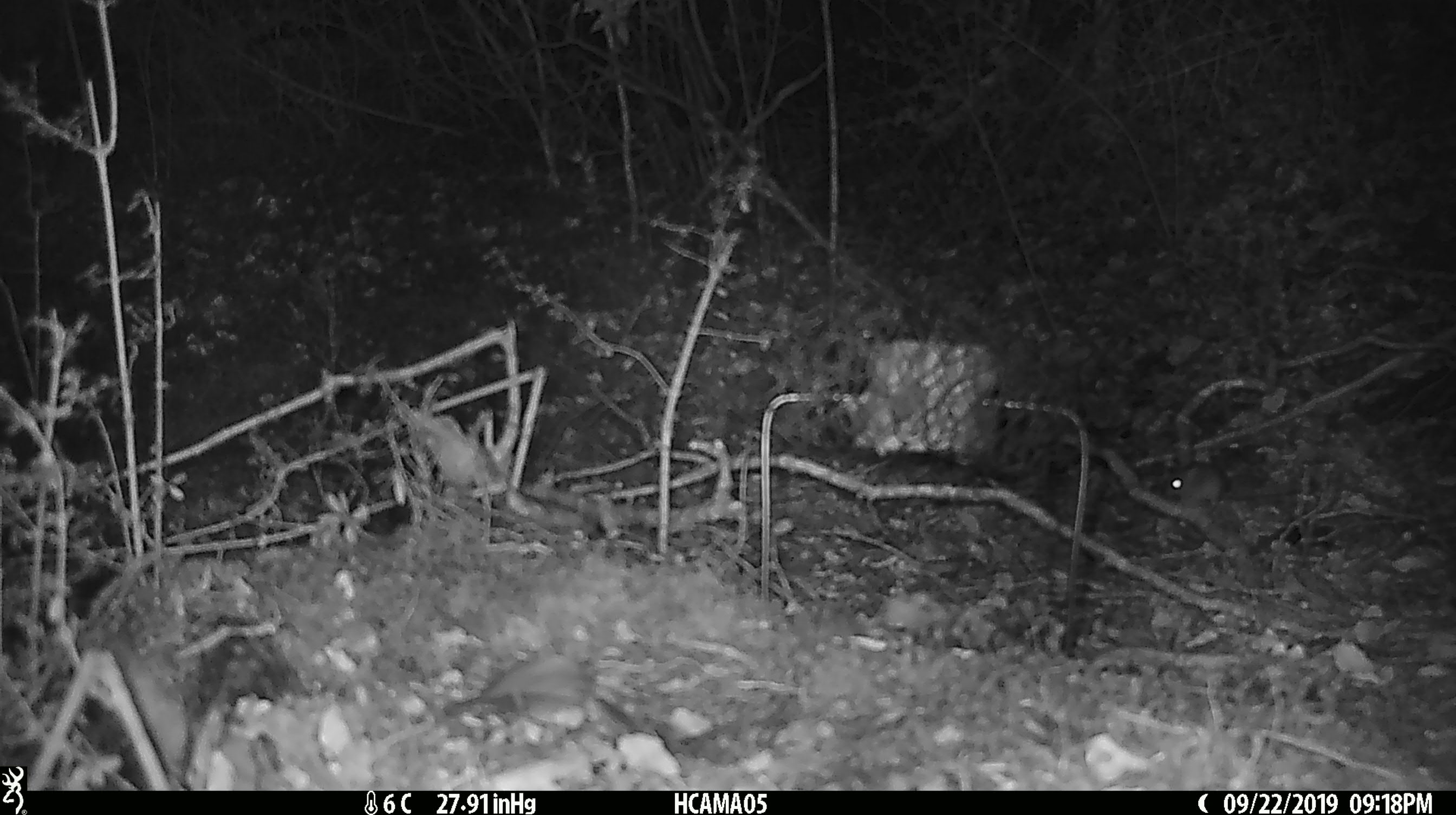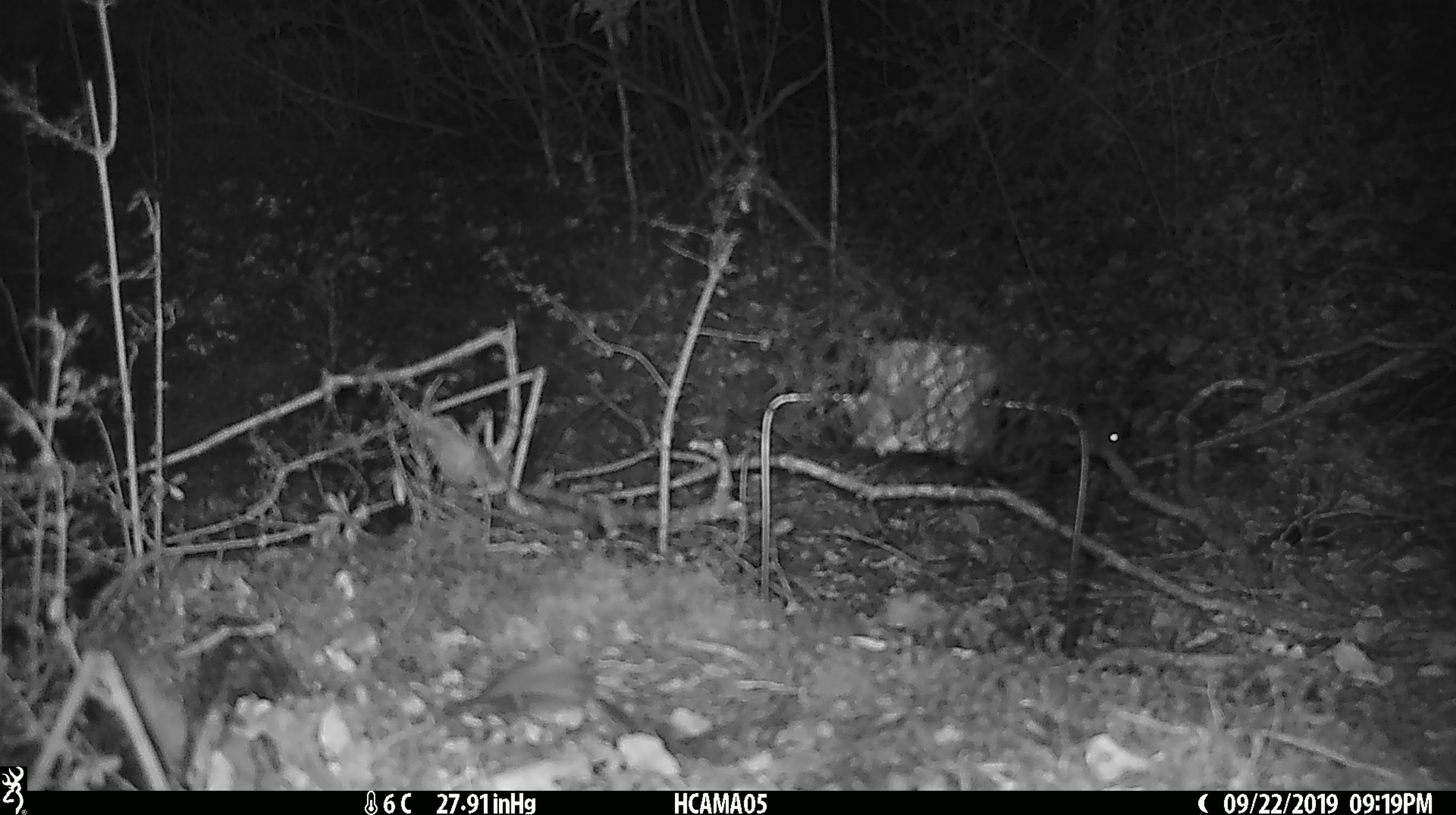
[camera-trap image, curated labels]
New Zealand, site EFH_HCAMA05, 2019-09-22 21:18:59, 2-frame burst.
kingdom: Animalia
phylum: Chordata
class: Mammalia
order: Rodentia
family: Muridae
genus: Mus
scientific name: Mus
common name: mouse